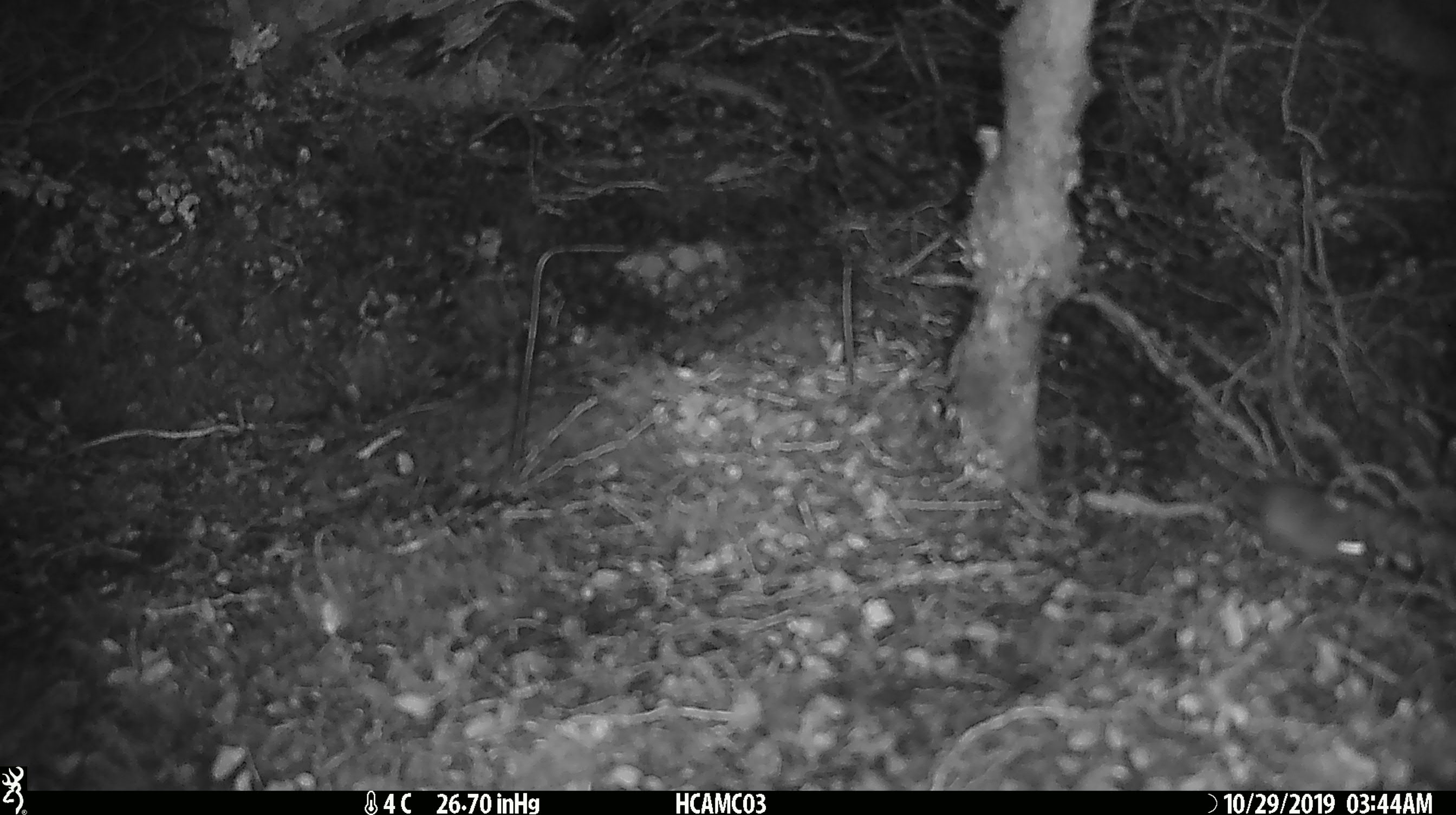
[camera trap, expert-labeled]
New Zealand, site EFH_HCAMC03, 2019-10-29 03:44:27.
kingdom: Animalia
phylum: Chordata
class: Mammalia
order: Rodentia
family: Muridae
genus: Mus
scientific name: Mus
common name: mouse